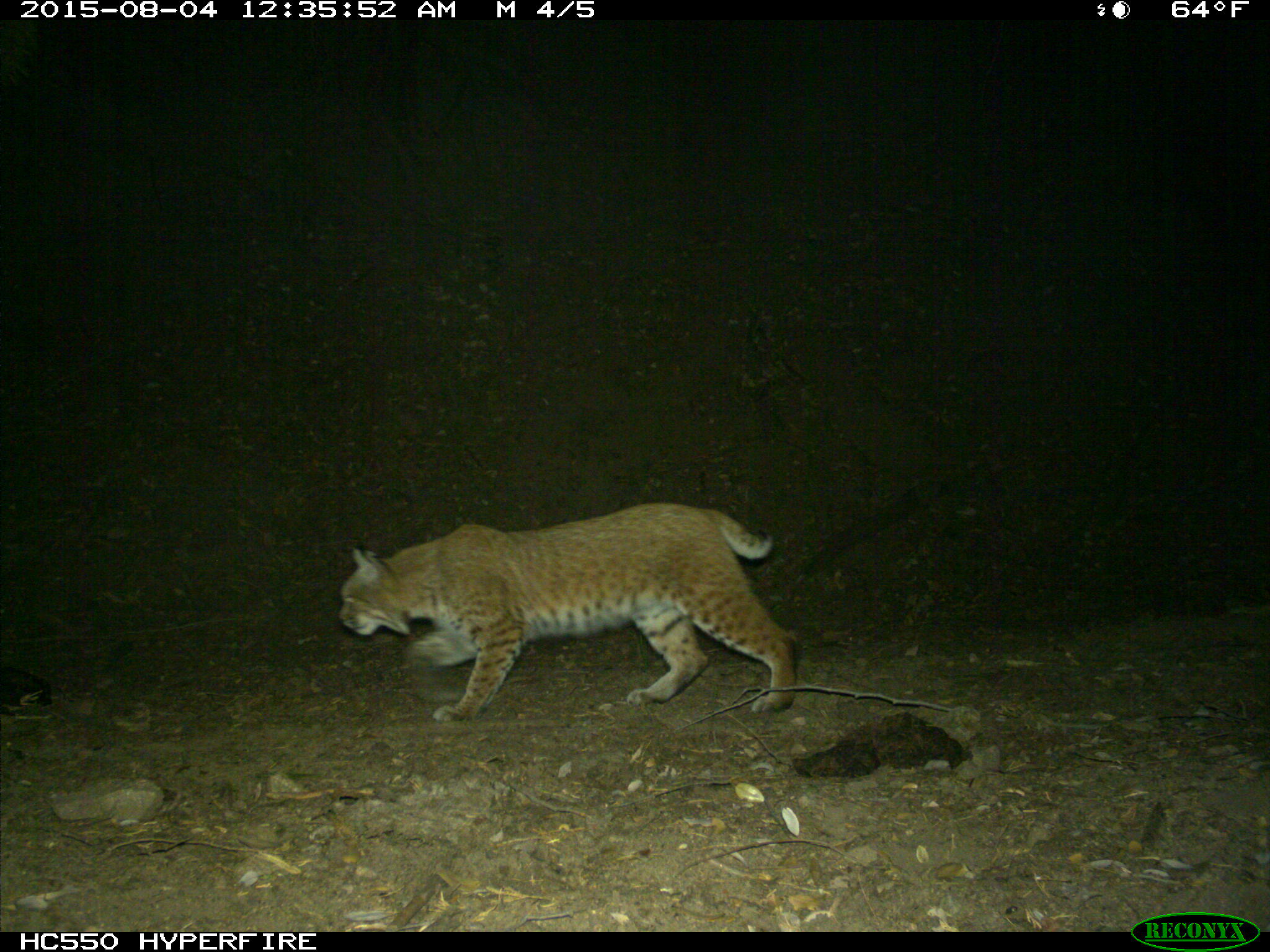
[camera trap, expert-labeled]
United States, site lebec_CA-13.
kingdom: Animalia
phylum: Chordata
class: Mammalia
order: Carnivora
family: Felidae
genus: Lynx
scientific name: Lynx rufus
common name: bobcat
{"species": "Lynx rufus (bobcat)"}